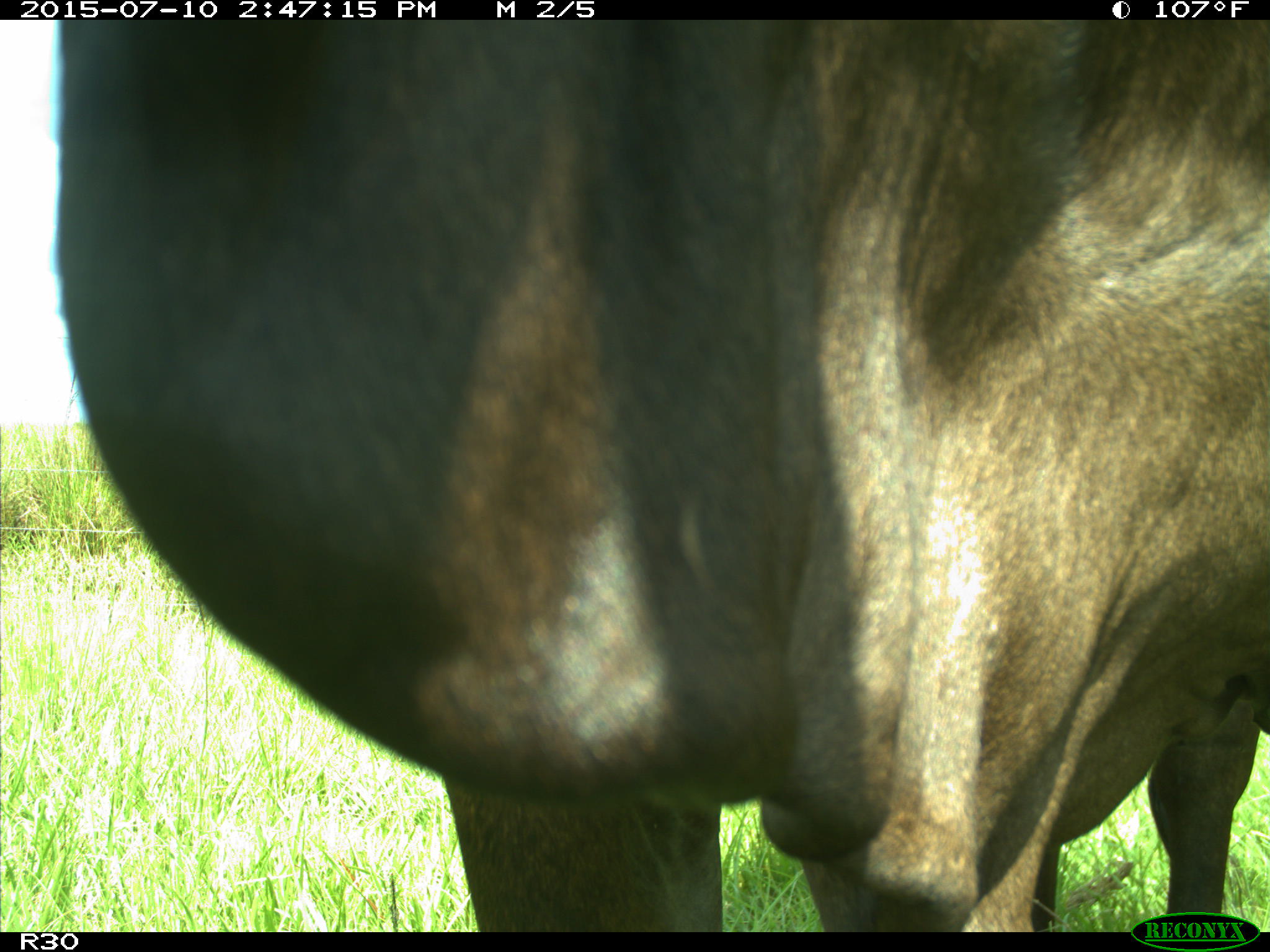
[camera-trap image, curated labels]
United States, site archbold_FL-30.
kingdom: Animalia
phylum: Chordata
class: Mammalia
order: Artiodactyla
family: Bovidae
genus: Bos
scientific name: Bos taurus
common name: domestic cow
Bos taurus (domestic cow).